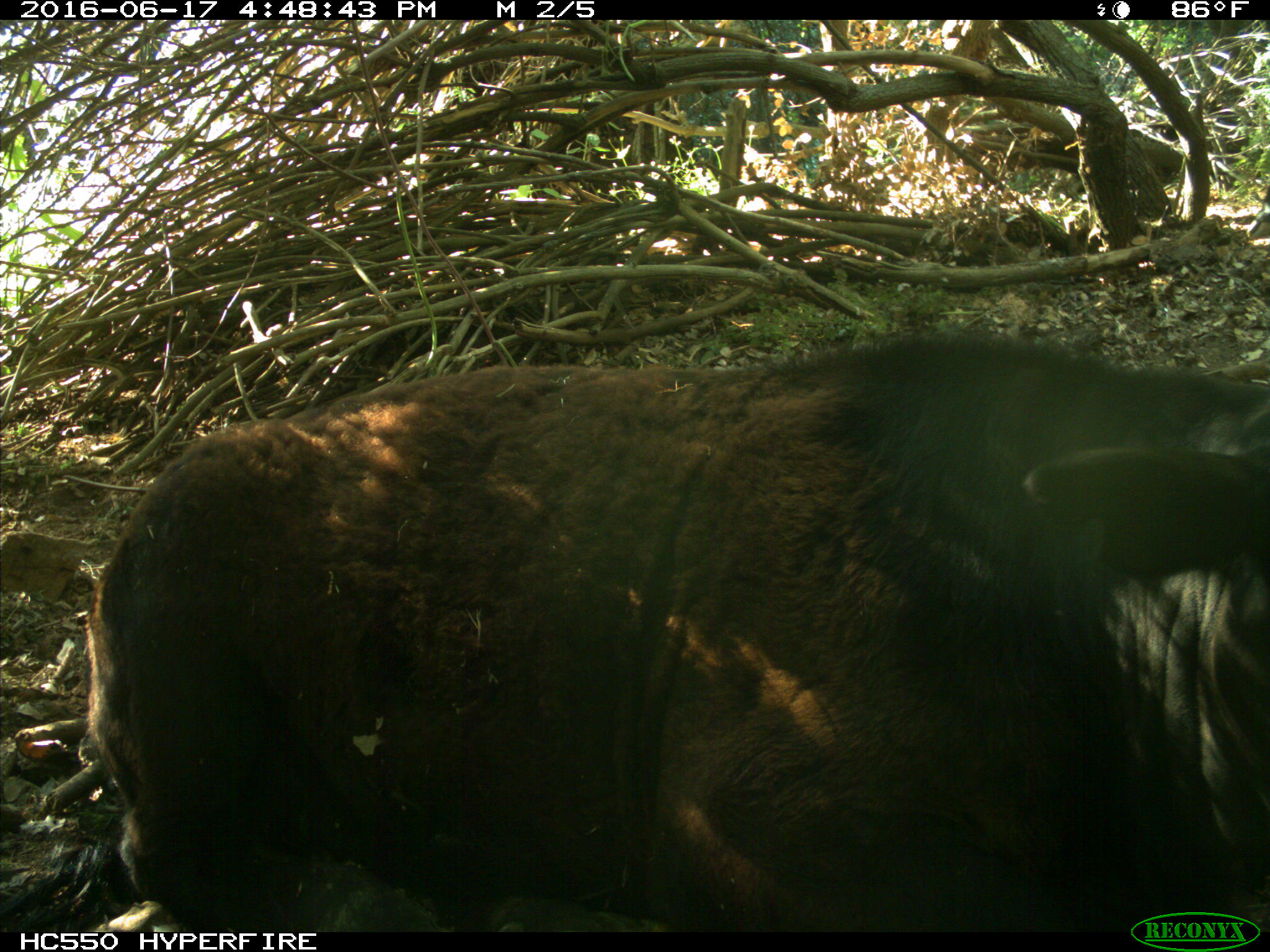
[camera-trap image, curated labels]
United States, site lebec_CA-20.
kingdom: Animalia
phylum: Chordata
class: Mammalia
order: Artiodactyla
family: Bovidae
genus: Bos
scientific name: Bos taurus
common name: domestic cow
Bos taurus (domestic cow).